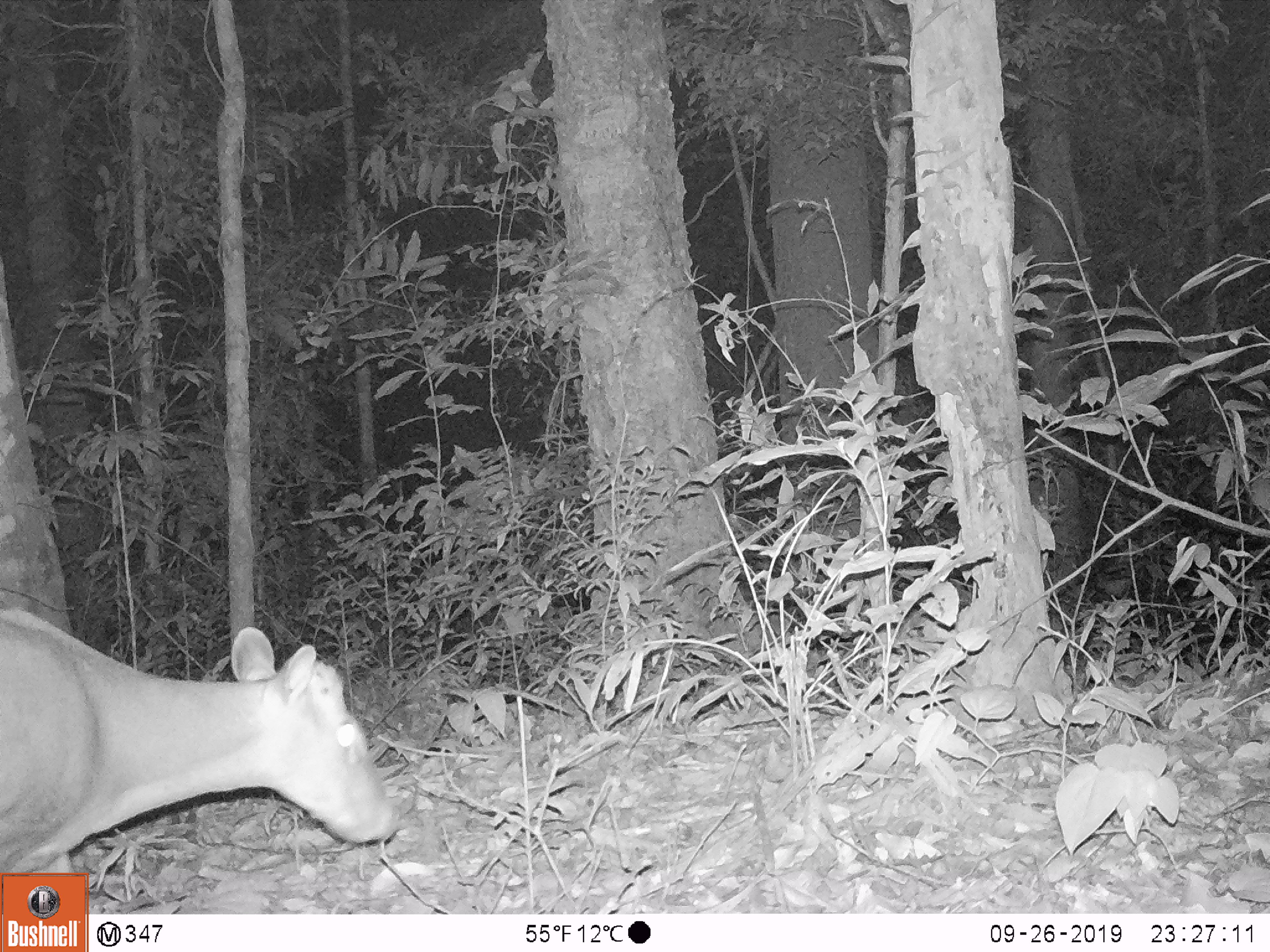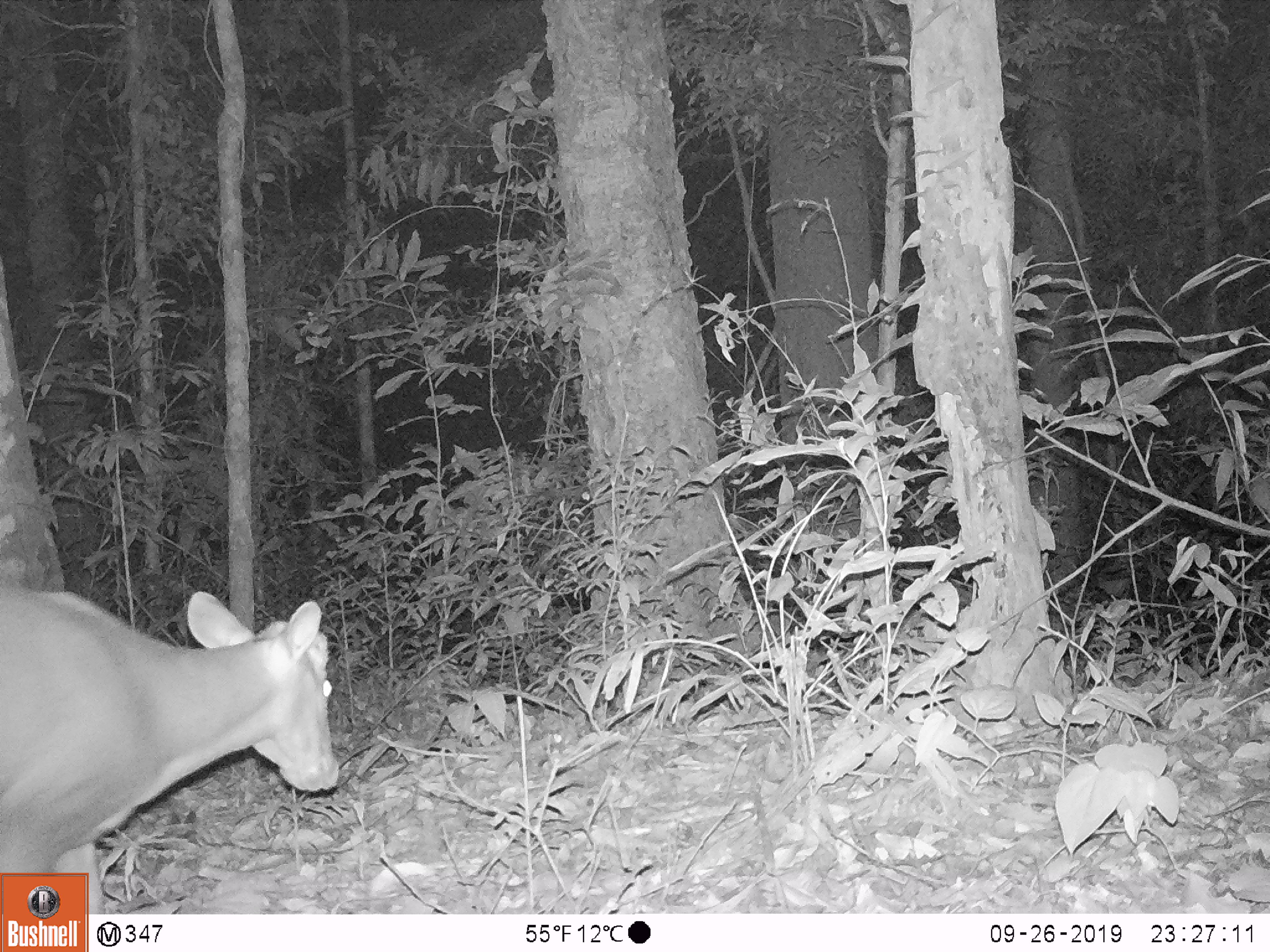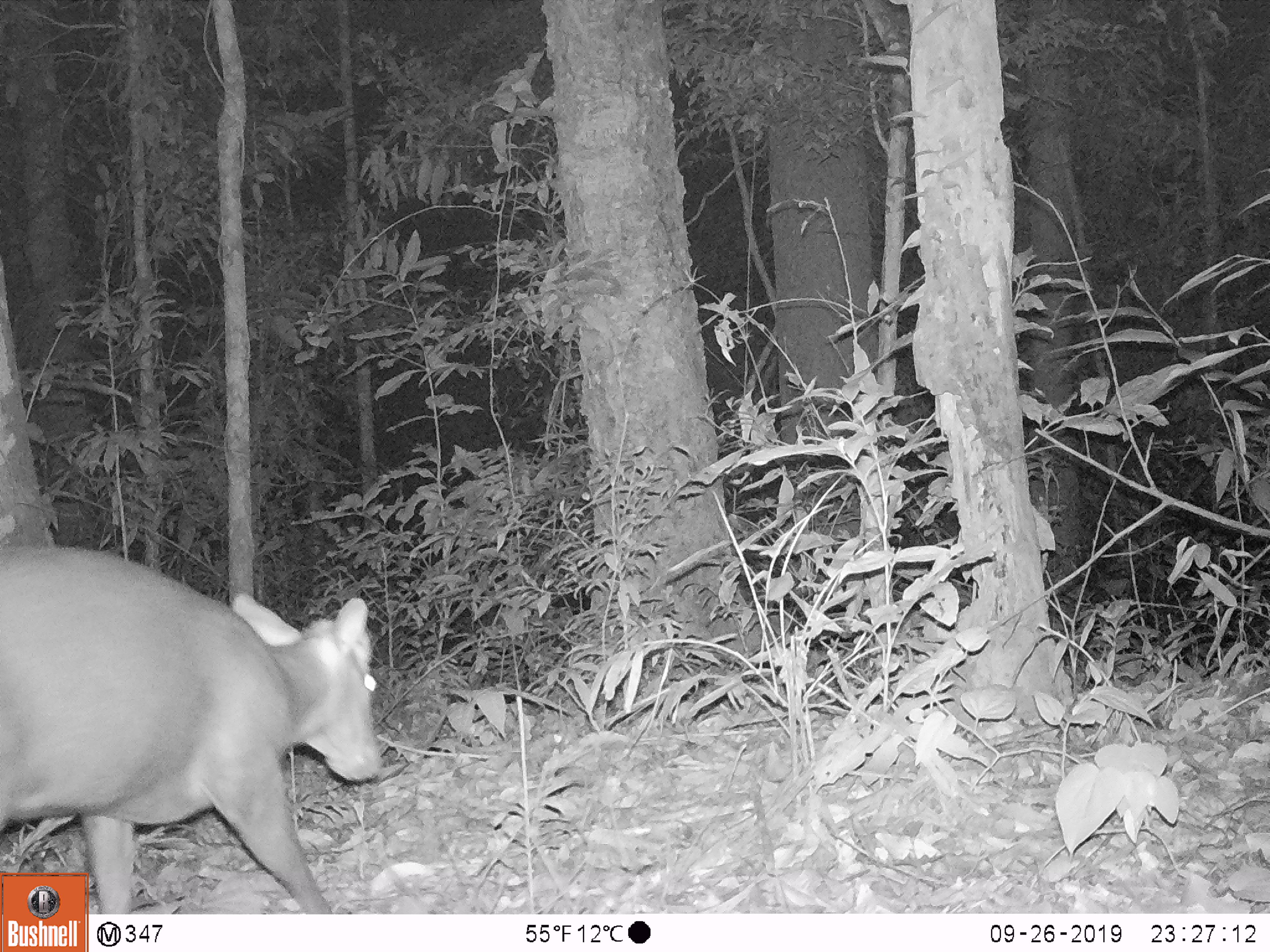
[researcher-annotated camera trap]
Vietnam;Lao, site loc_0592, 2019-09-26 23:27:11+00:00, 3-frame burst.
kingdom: Animalia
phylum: Chordata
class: Mammalia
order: Artiodactyla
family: Cervidae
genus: Muntiacus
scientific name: Muntiacus rooseveltorum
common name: roosevelt's muntjac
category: roosevelts muntjac group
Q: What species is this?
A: Roosevelts muntjac group (roosevelt's muntjac) (Muntiacus rooseveltorum).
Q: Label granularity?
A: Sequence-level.